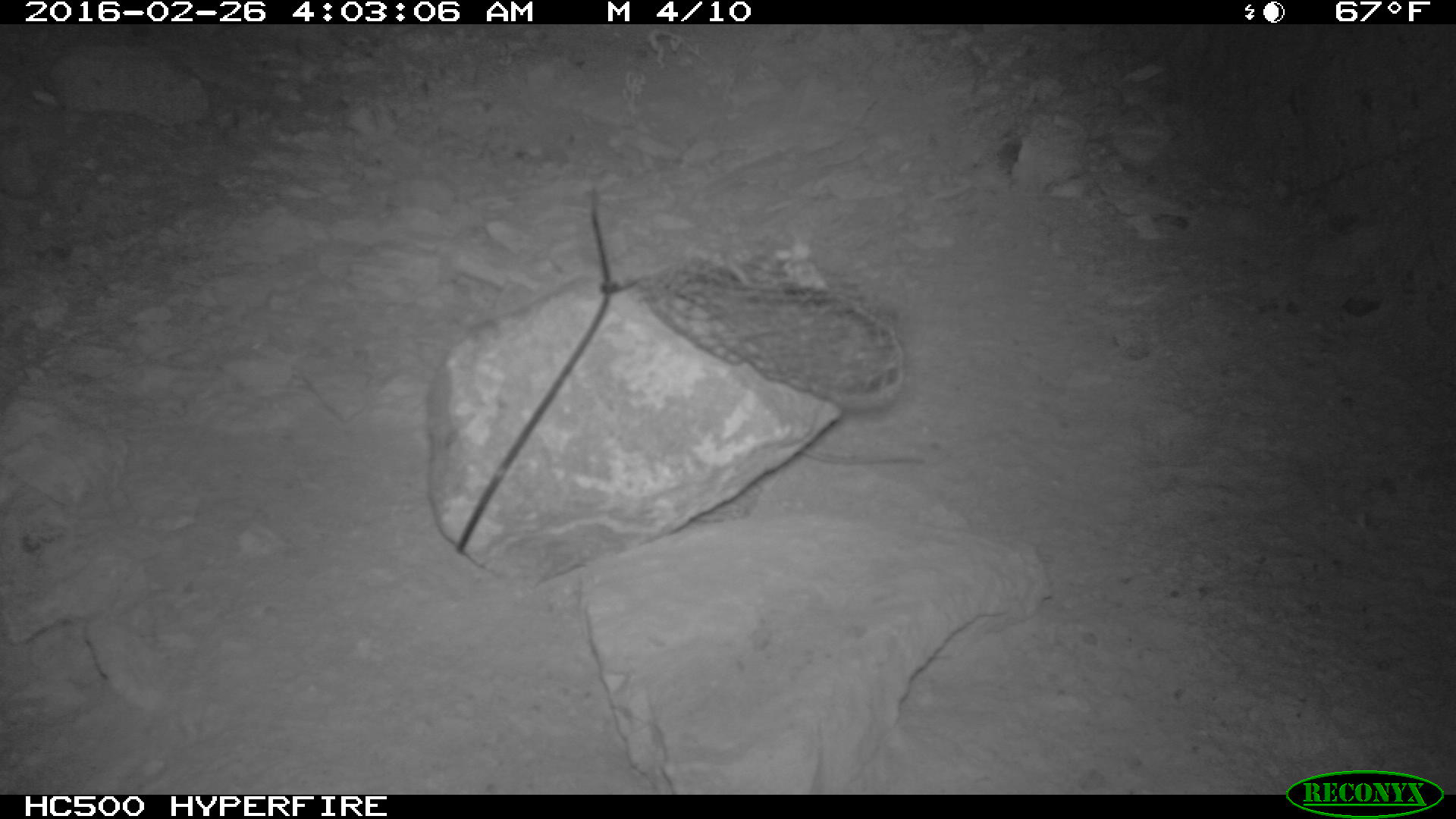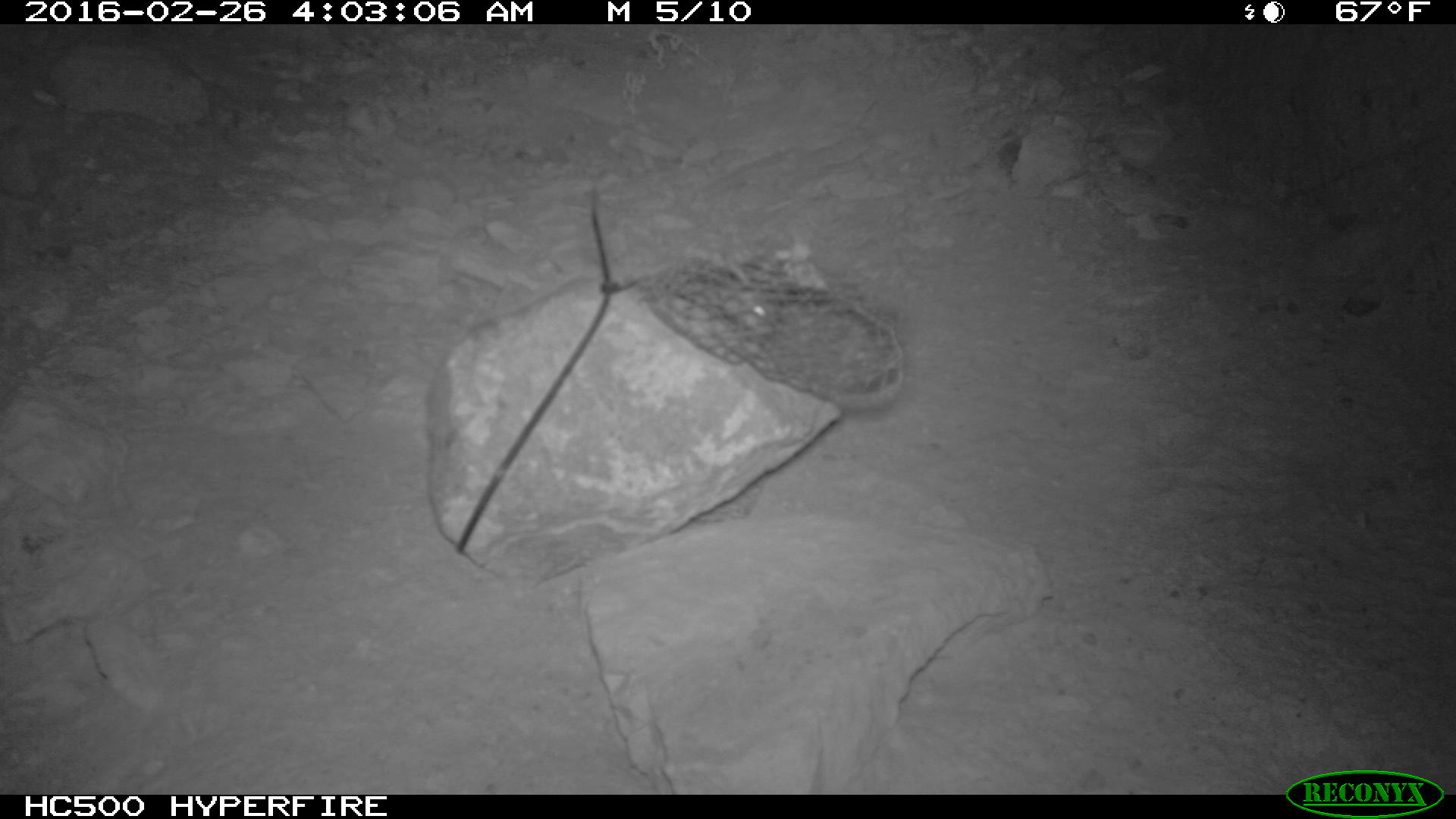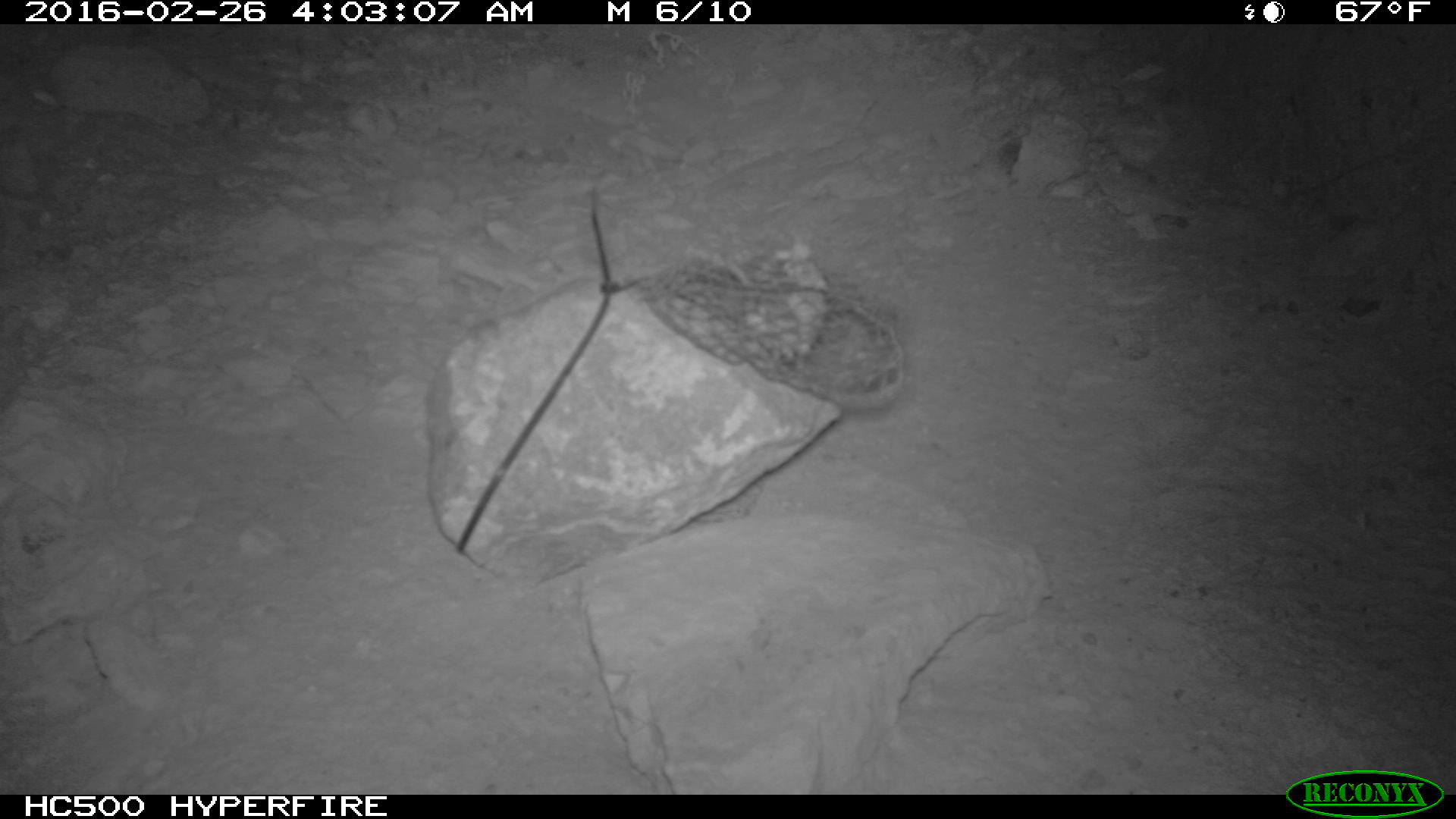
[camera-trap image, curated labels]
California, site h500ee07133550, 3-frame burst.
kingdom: Animalia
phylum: Chordata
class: Mammalia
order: Rodentia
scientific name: Rodentia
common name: rodent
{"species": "rodent (Rodentia)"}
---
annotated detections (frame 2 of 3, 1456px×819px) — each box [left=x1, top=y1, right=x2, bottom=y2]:
rodent: [left=717, top=240, right=905, bottom=372]